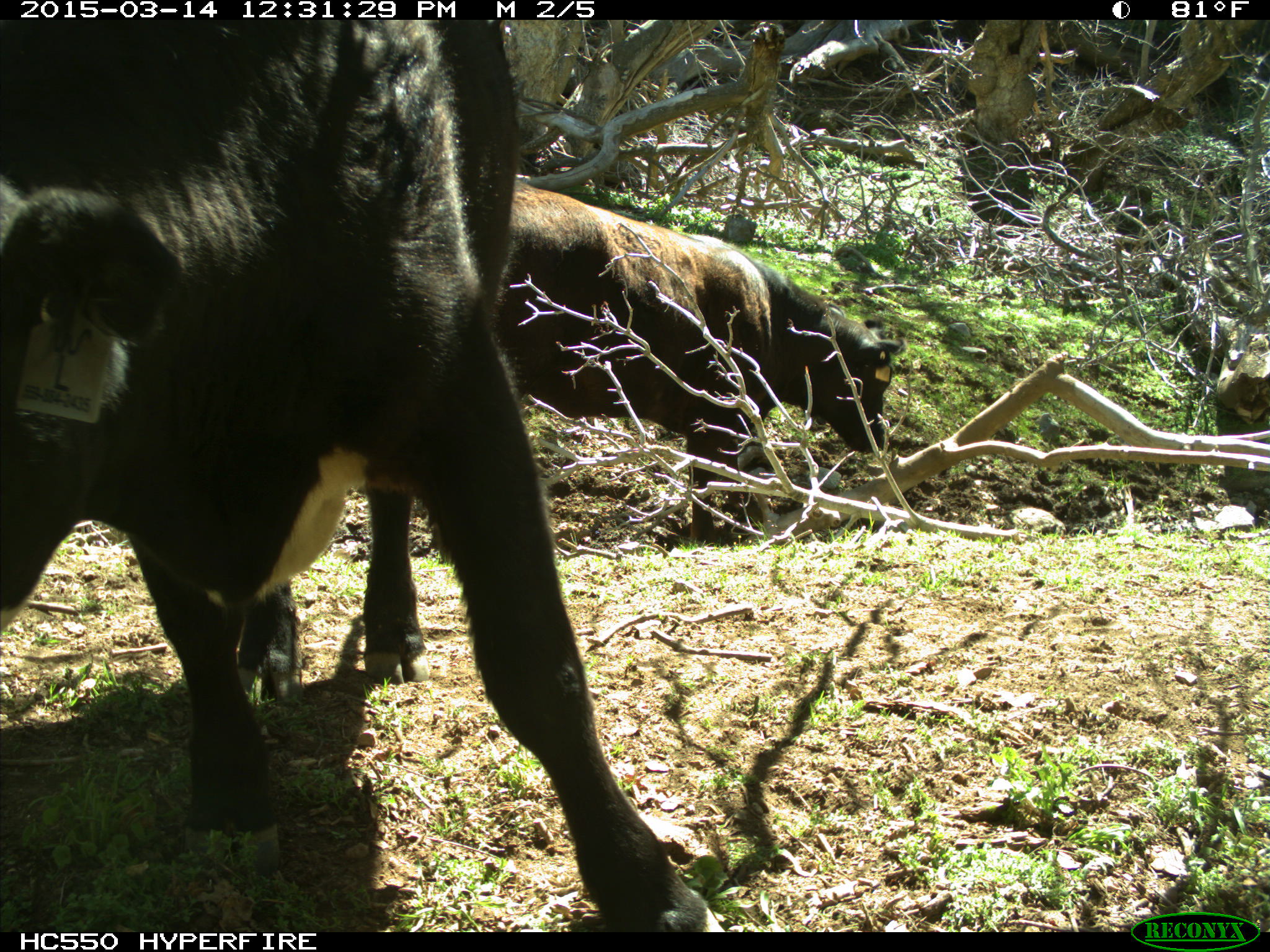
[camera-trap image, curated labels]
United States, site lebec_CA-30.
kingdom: Animalia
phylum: Chordata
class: Mammalia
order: Artiodactyla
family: Bovidae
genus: Bos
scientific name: Bos taurus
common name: domestic cow